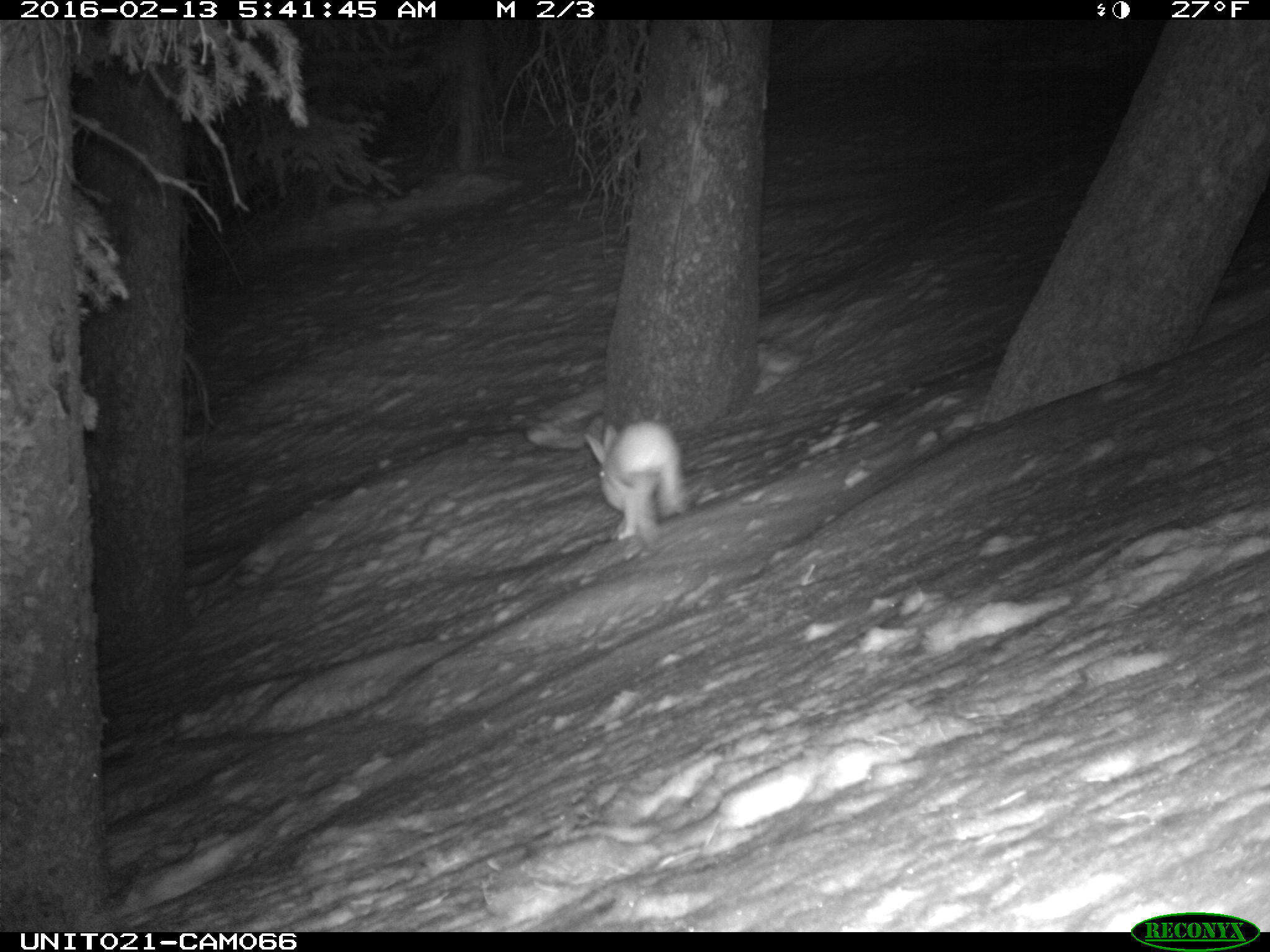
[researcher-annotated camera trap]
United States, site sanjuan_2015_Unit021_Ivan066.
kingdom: Animalia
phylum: Chordata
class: Mammalia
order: Lagomorpha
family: Leporidae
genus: Lepus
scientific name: Lepus americanus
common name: snowshoe hare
Lepus americanus (snowshoe hare).